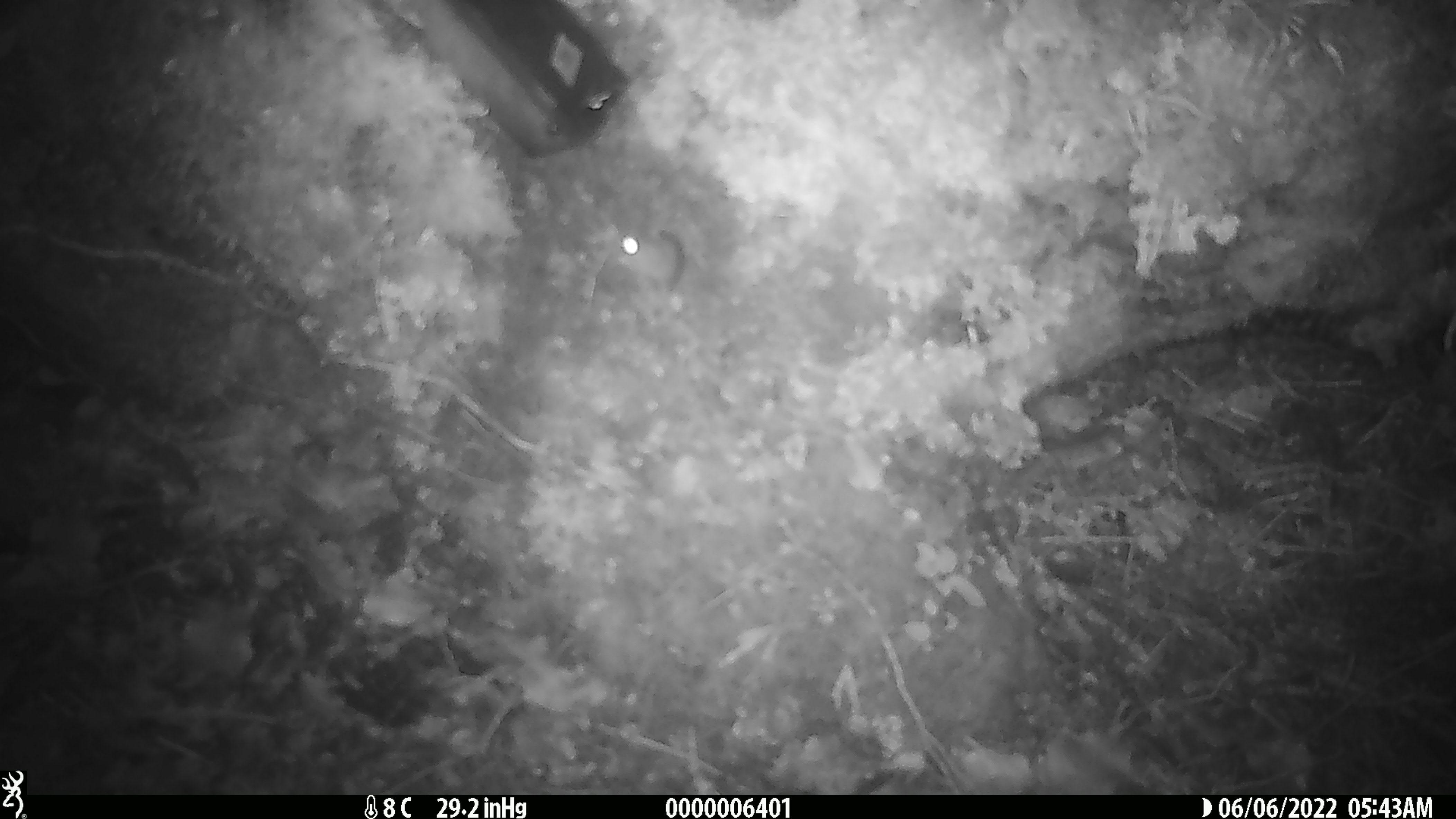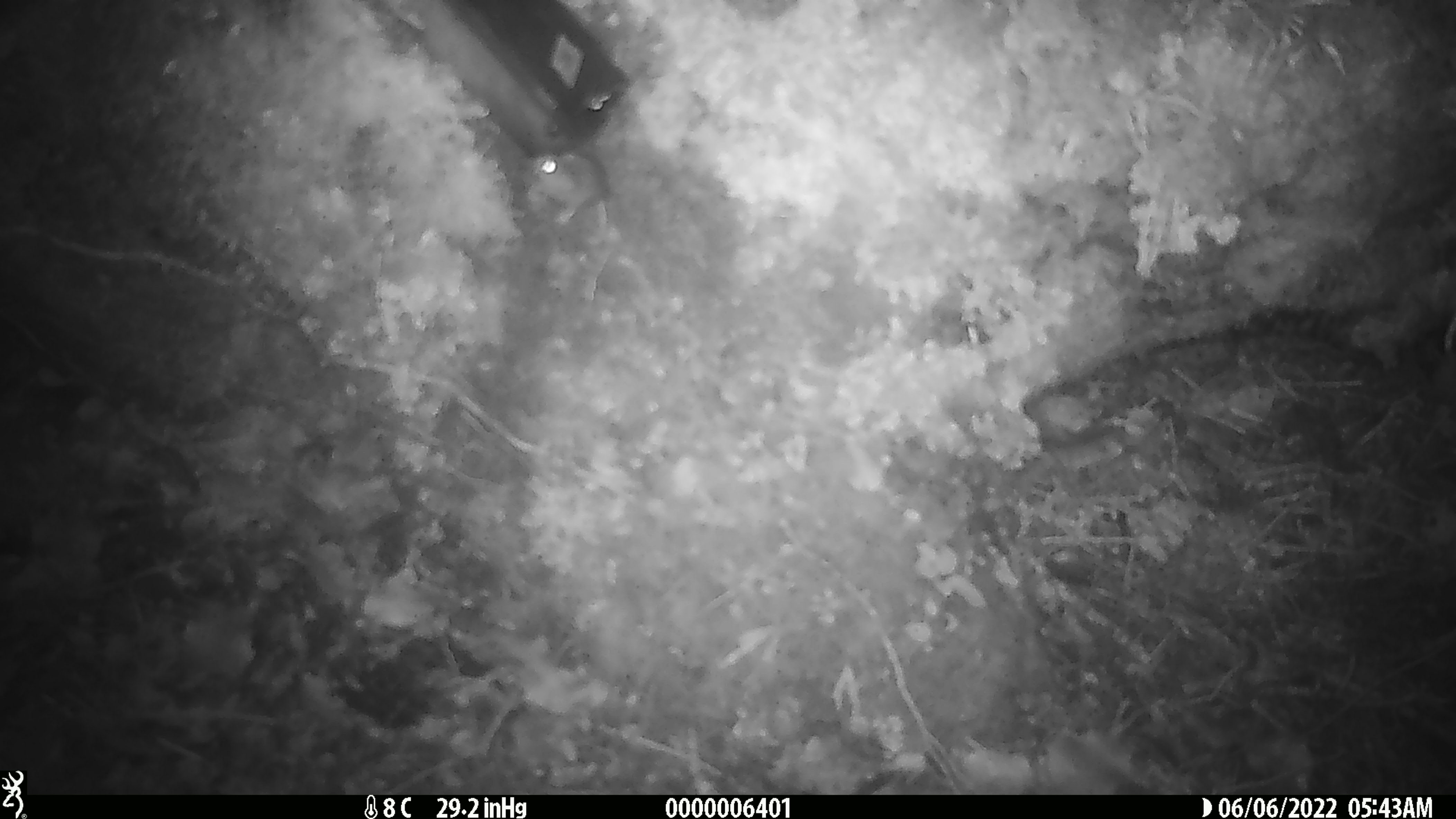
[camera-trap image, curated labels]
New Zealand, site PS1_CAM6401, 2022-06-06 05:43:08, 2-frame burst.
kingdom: Animalia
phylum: Chordata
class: Mammalia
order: Rodentia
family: Muridae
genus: Mus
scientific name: Mus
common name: mouse